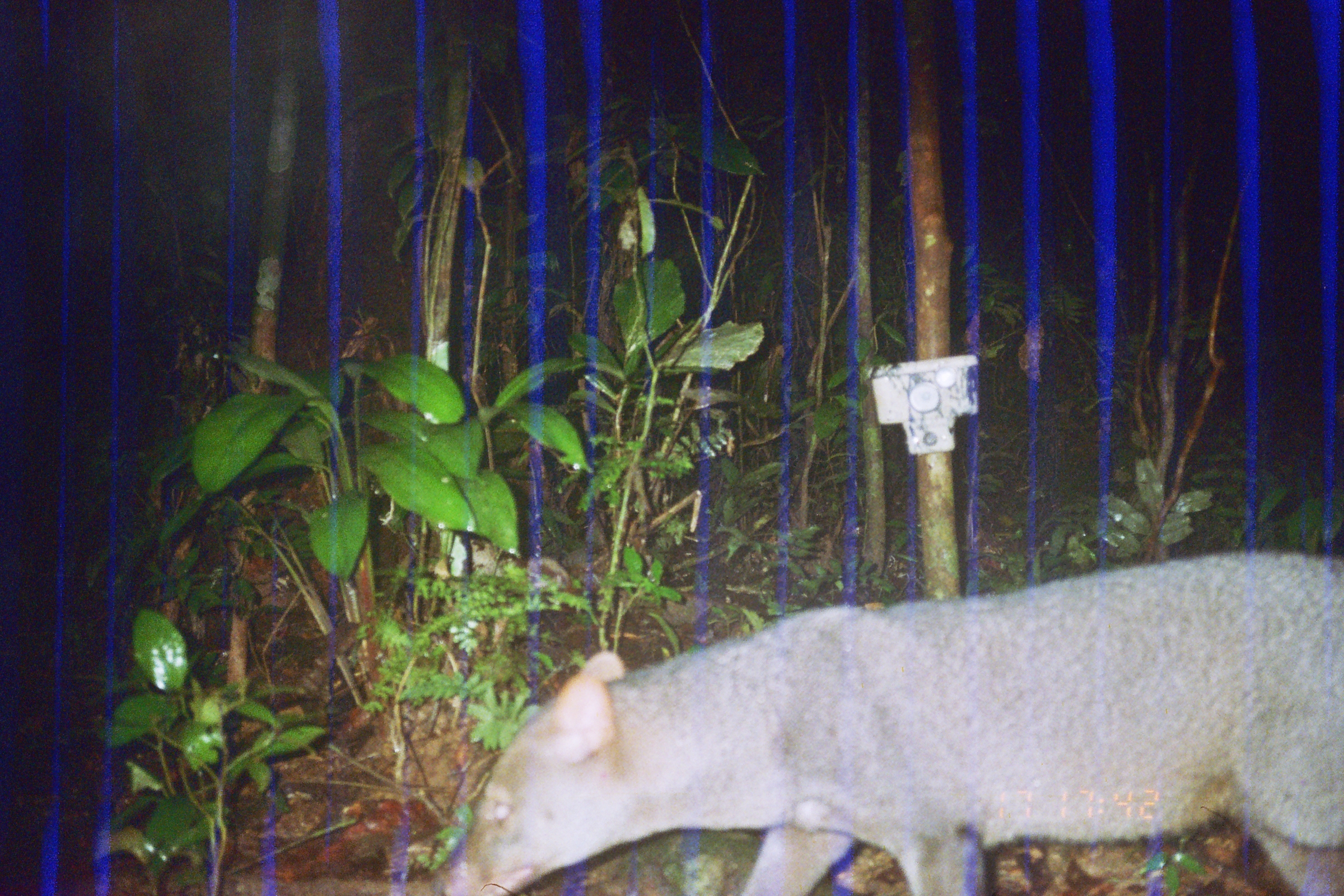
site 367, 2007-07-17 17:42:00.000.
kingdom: Animalia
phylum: Chordata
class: Mammalia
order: Carnivora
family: Canidae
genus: Atelocynus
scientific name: Atelocynus microtis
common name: short-eared dog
Atelocynus microtis (short-eared dog).